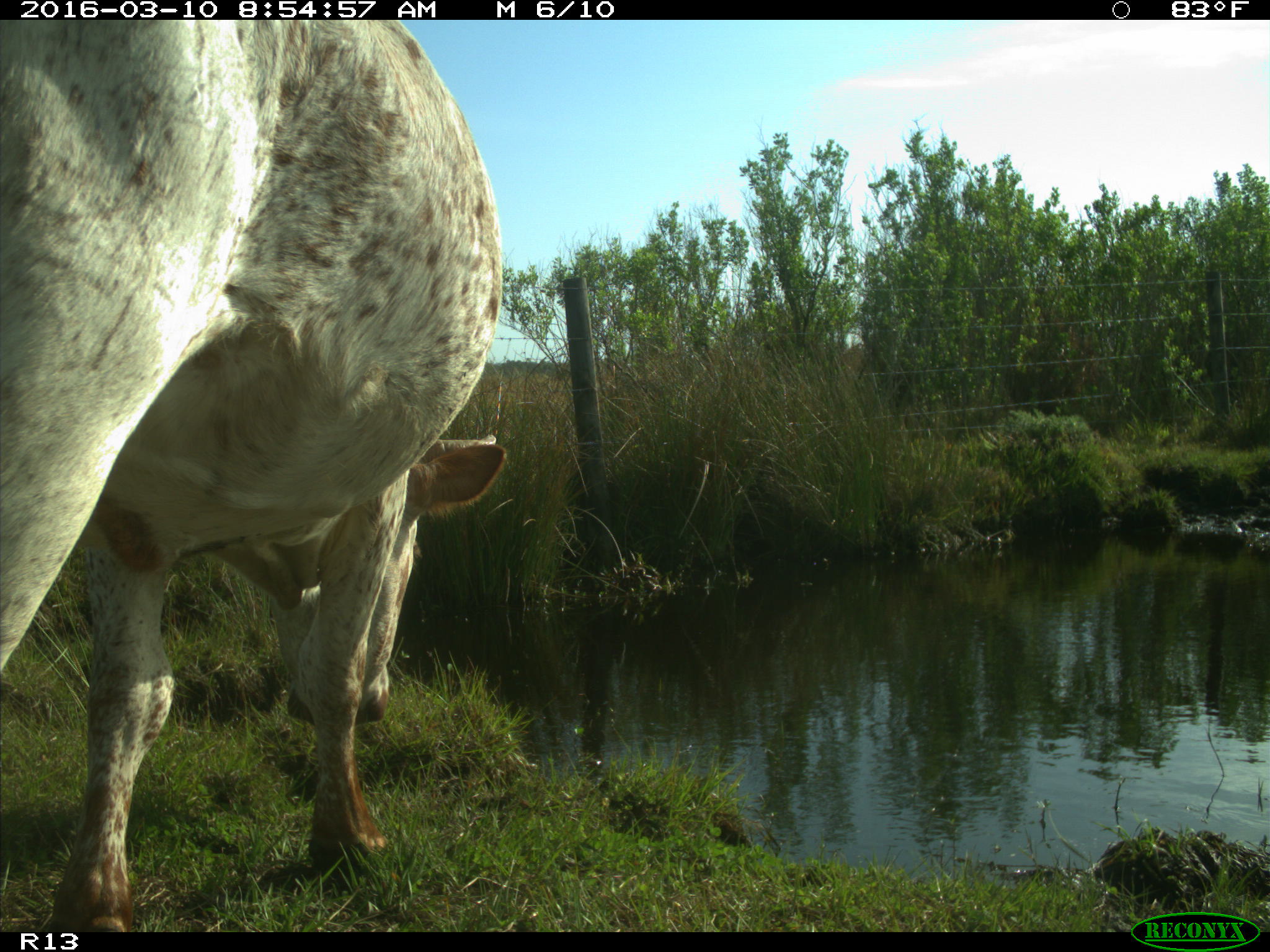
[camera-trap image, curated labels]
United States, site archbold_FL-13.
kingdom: Animalia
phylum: Chordata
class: Mammalia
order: Artiodactyla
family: Bovidae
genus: Bos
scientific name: Bos taurus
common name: domestic cow